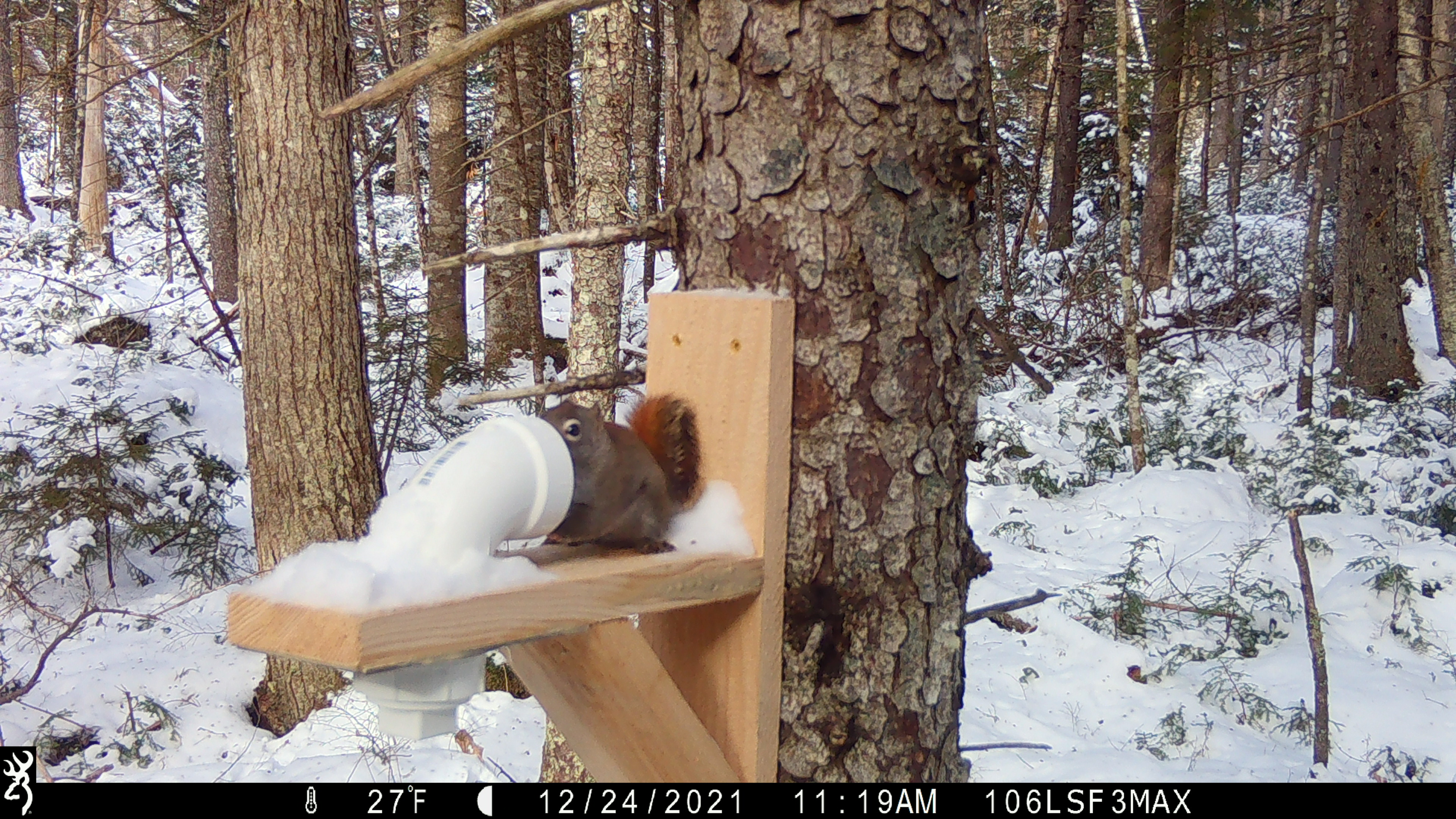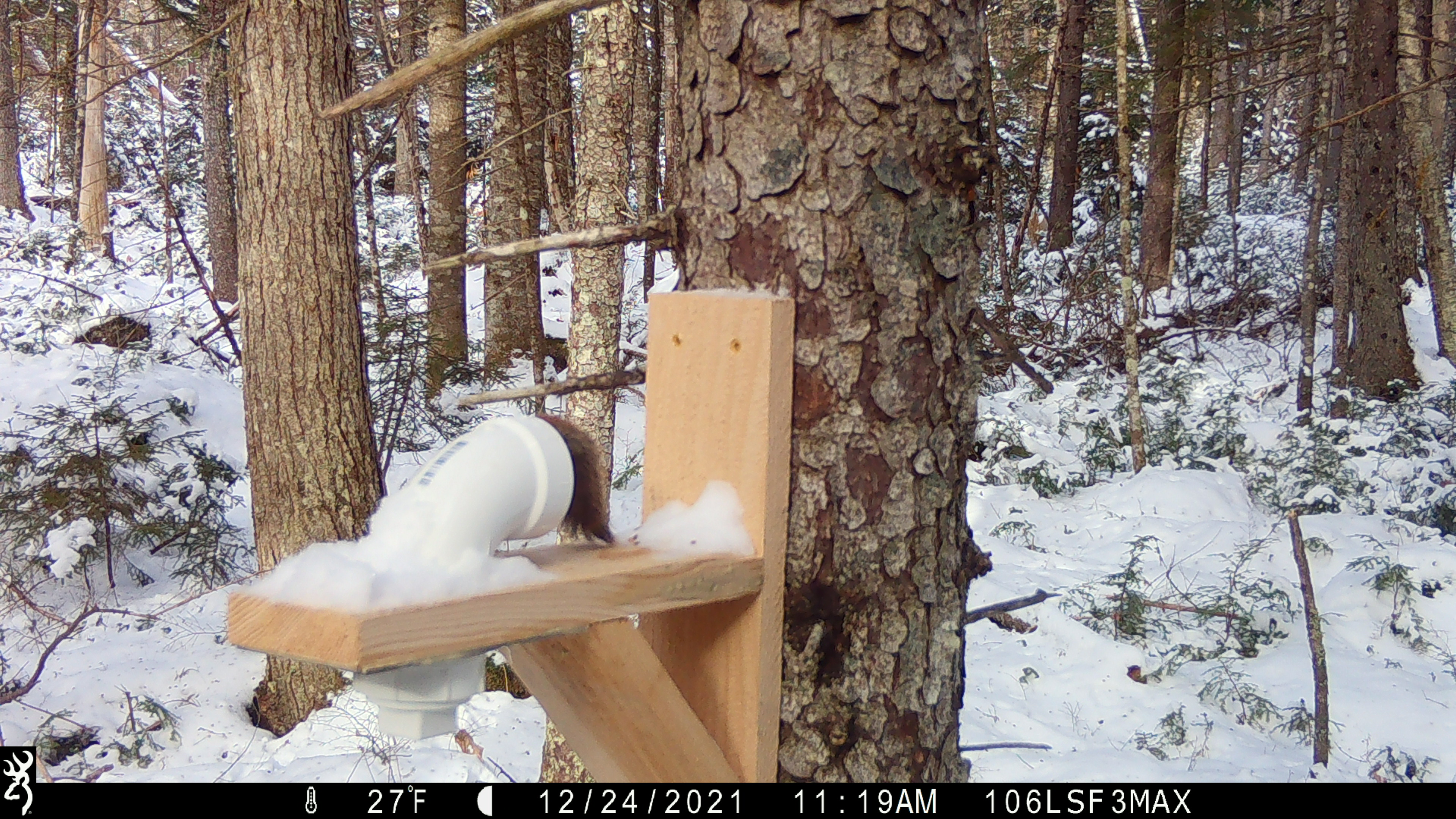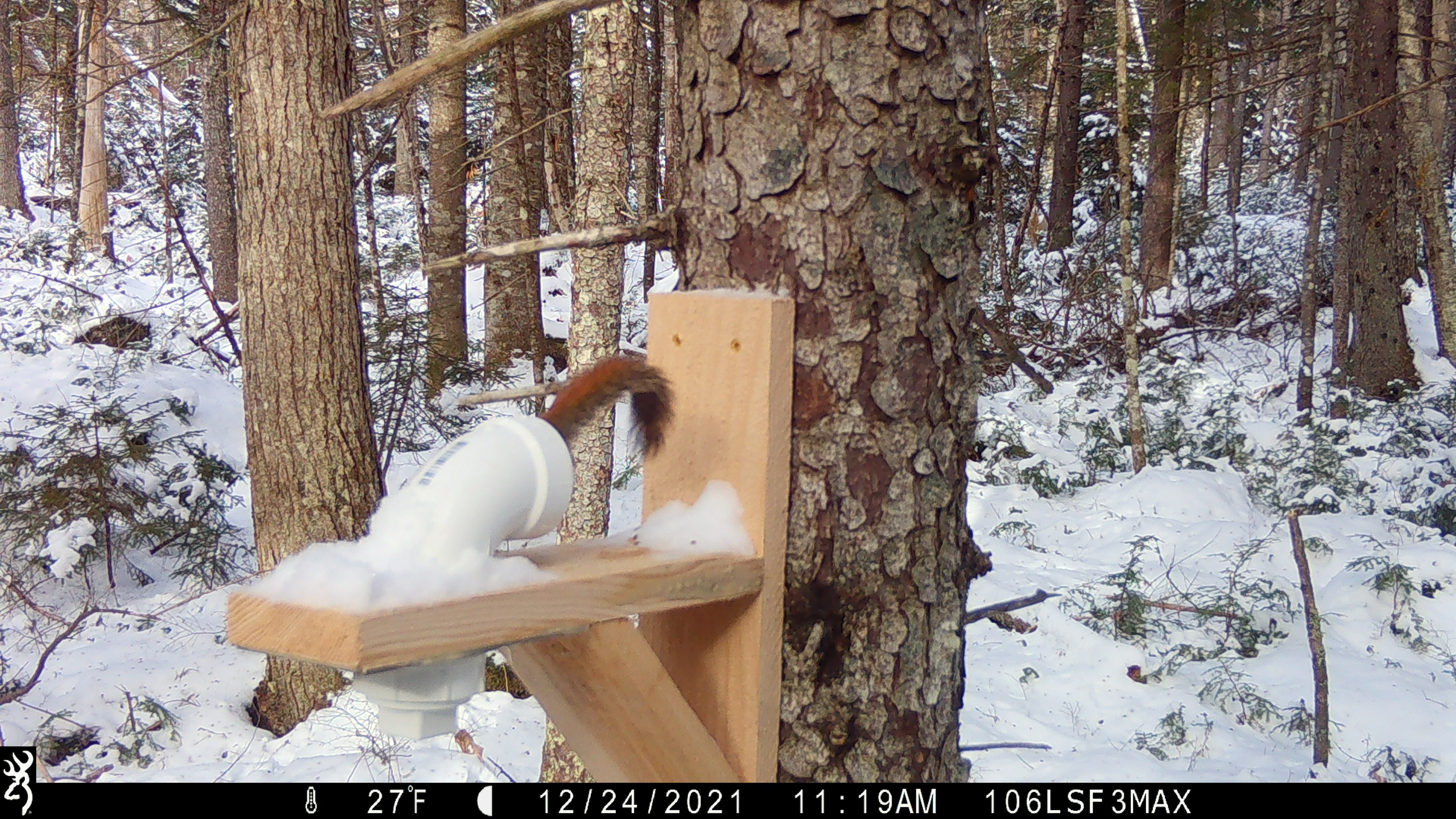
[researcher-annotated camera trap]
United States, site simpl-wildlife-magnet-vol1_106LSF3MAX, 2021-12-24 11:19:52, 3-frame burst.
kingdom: Animalia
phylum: Chordata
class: Mammalia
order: Rodentia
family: Sciuridae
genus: Tamiasciurus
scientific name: Tamiasciurus hudsonicus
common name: red squirrel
Red squirrel (Tamiasciurus hudsonicus).